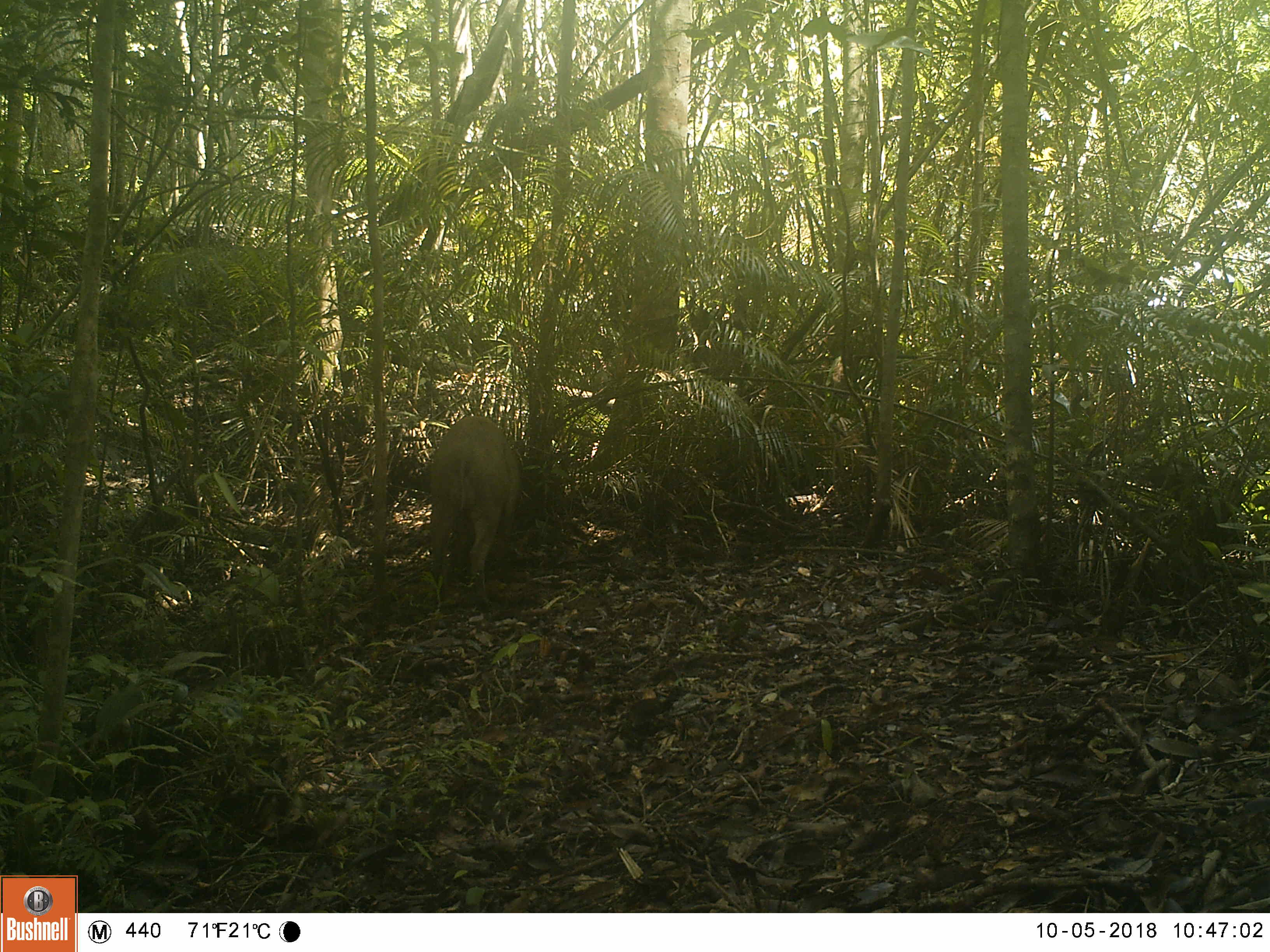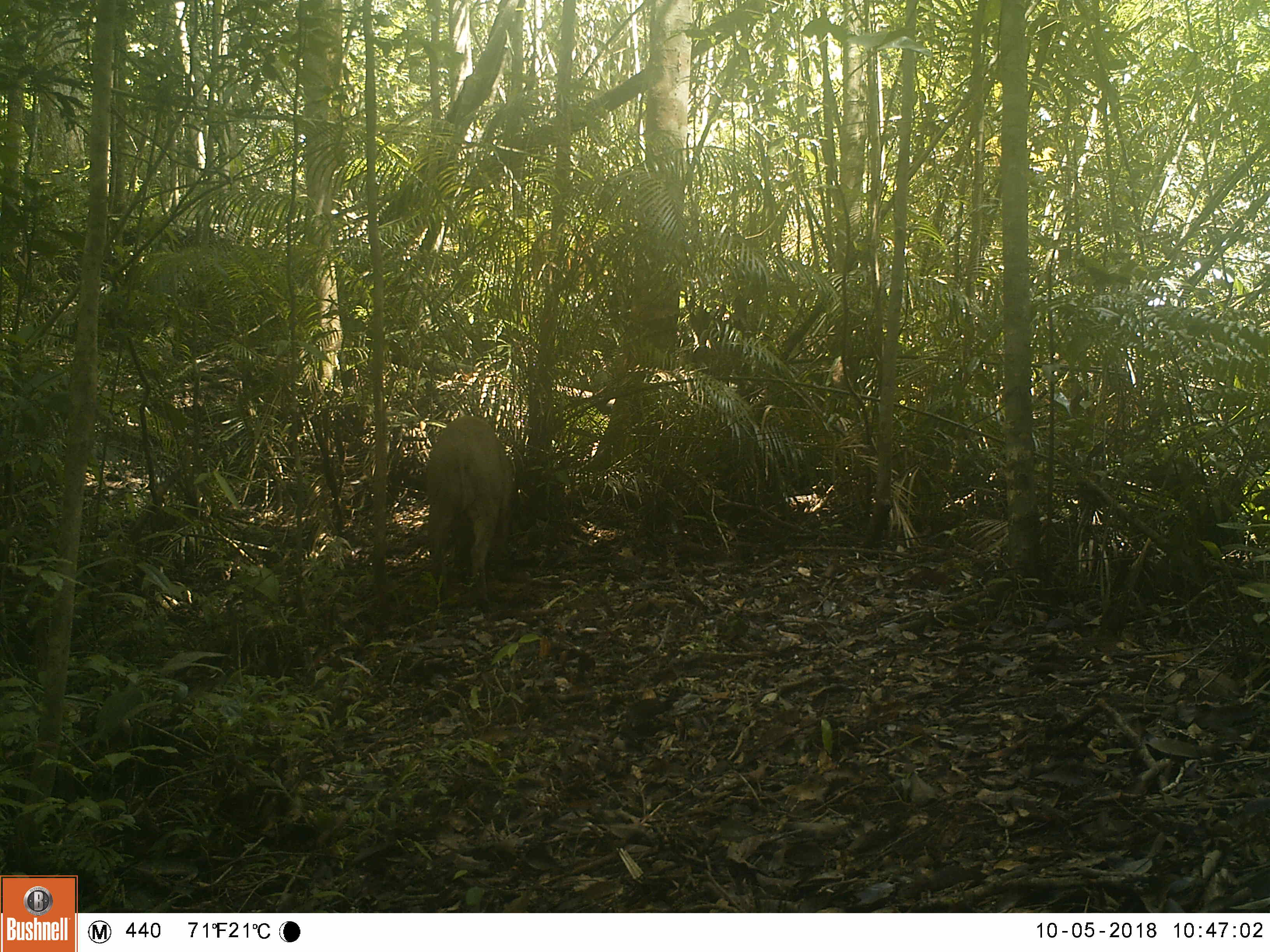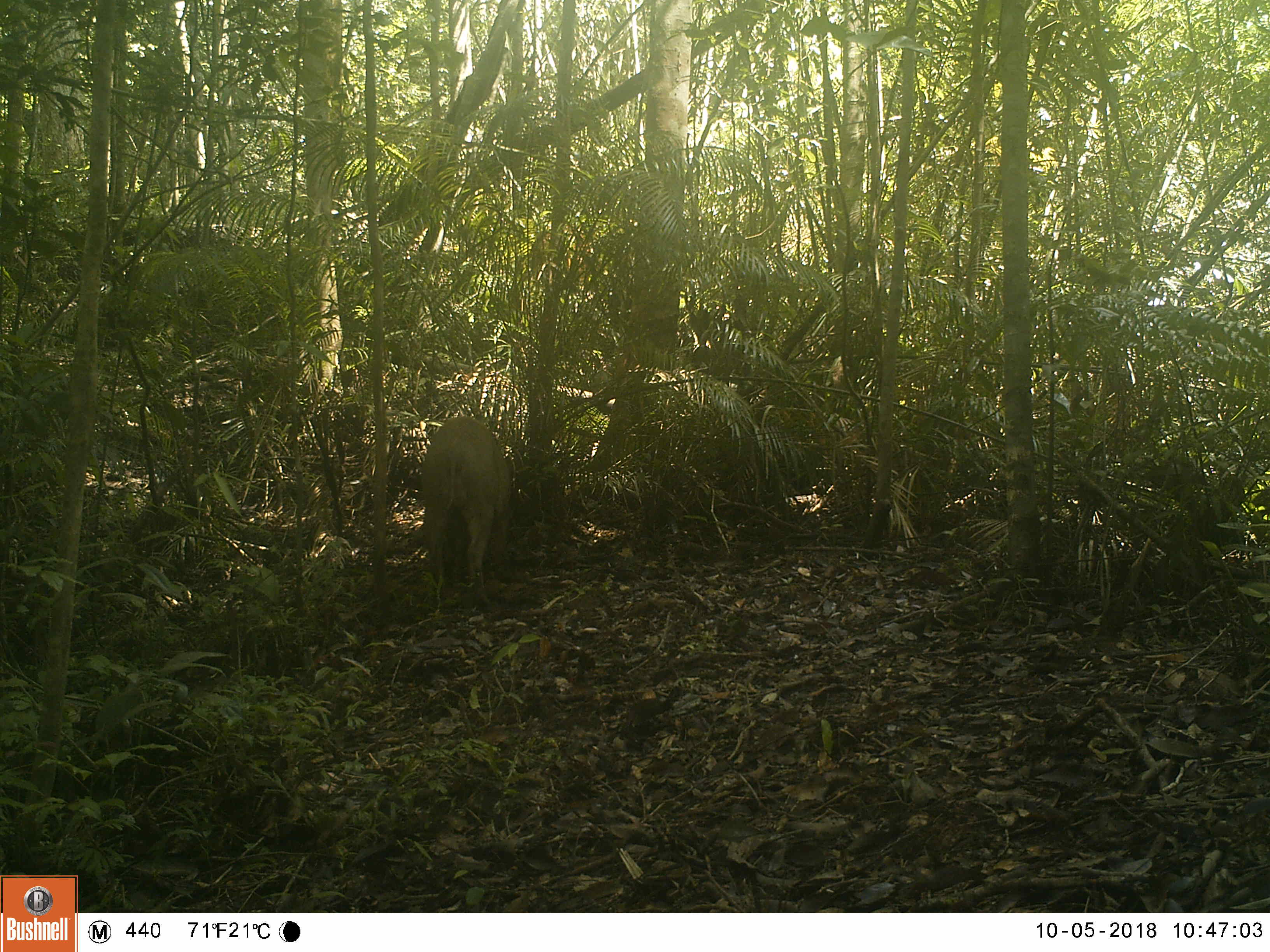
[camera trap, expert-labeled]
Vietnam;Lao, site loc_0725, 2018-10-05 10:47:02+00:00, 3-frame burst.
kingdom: Animalia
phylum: Chordata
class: Mammalia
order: Artiodactyla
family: Suidae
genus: Sus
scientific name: Sus scrofa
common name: eurasian wild pig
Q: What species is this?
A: Eurasian wild pig (Sus scrofa).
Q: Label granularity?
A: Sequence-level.